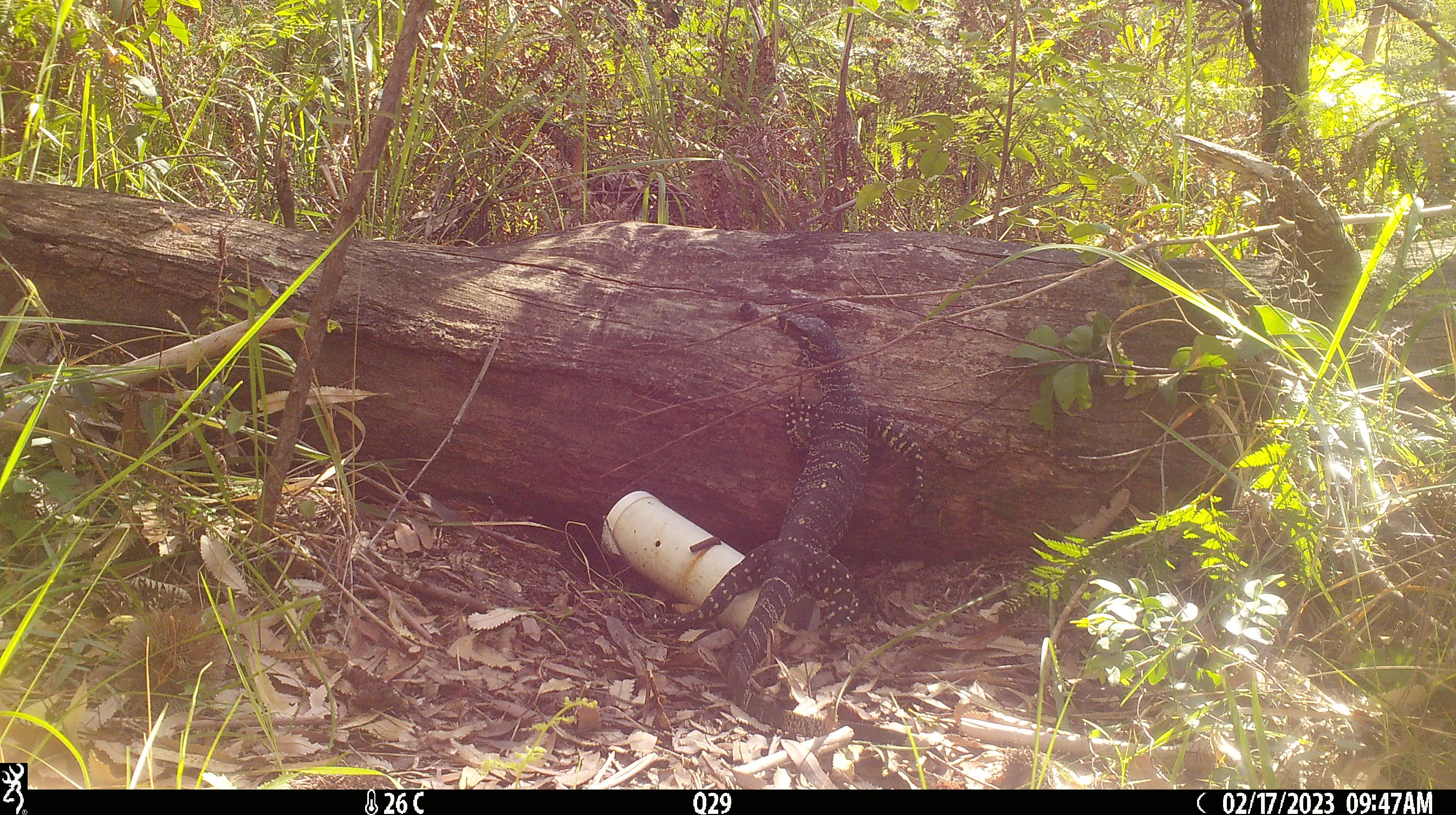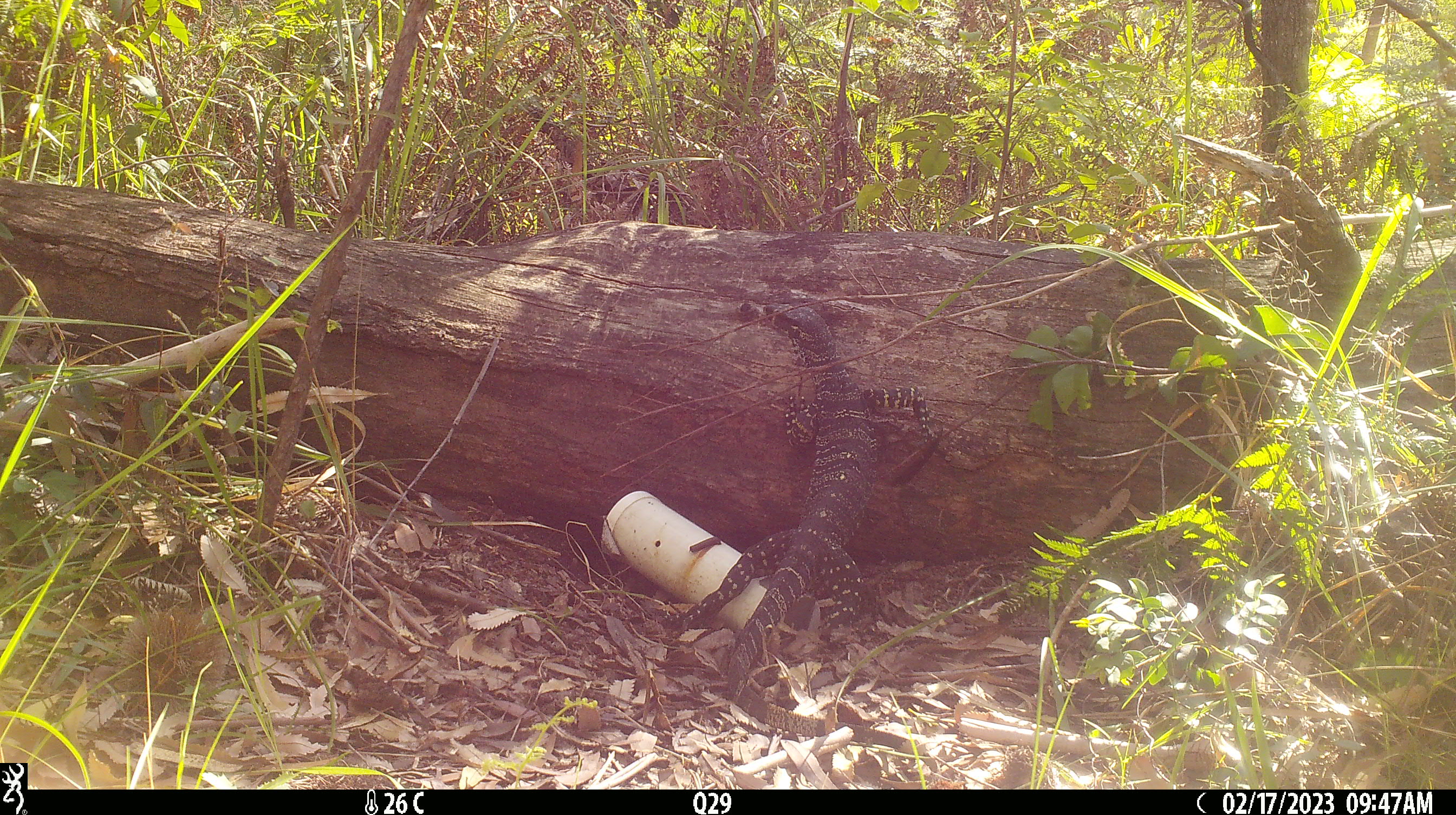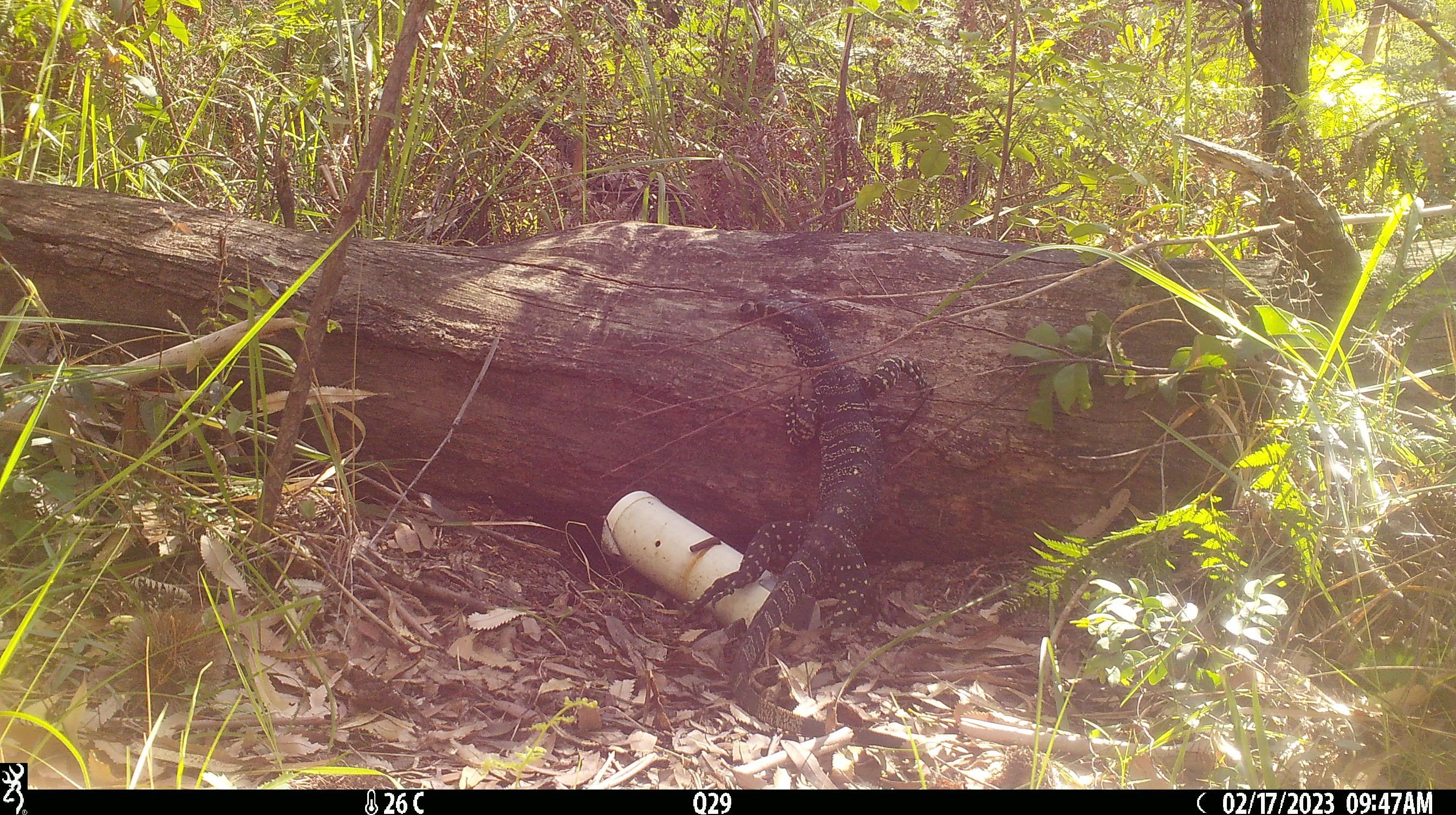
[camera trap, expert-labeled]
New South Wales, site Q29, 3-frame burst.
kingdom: Animalia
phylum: Chordata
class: Reptilia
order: Squamata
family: Varanidae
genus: Varanus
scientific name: Varanus varius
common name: lace monitor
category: goanna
Goanna (lace monitor) (Varanus varius).